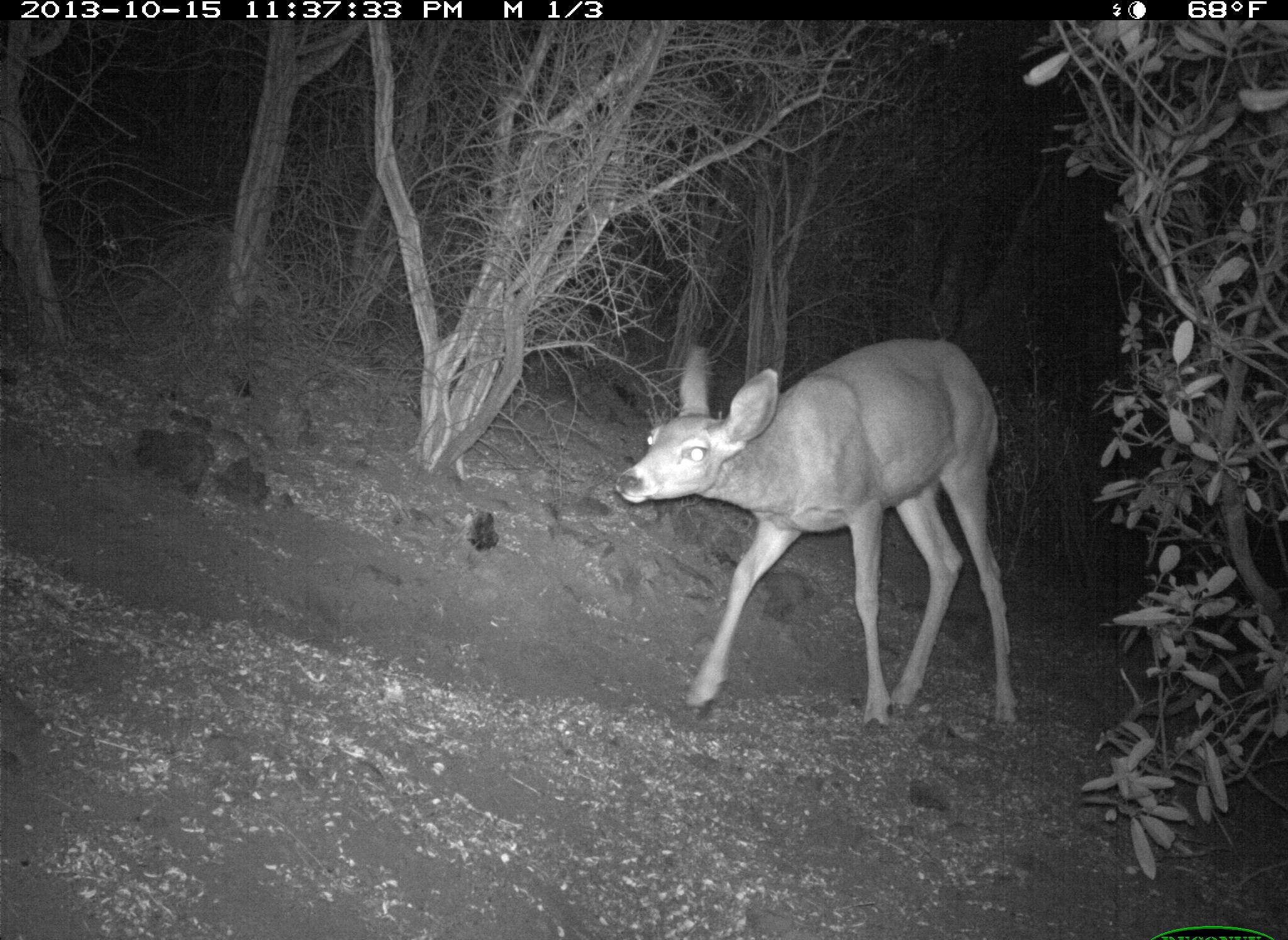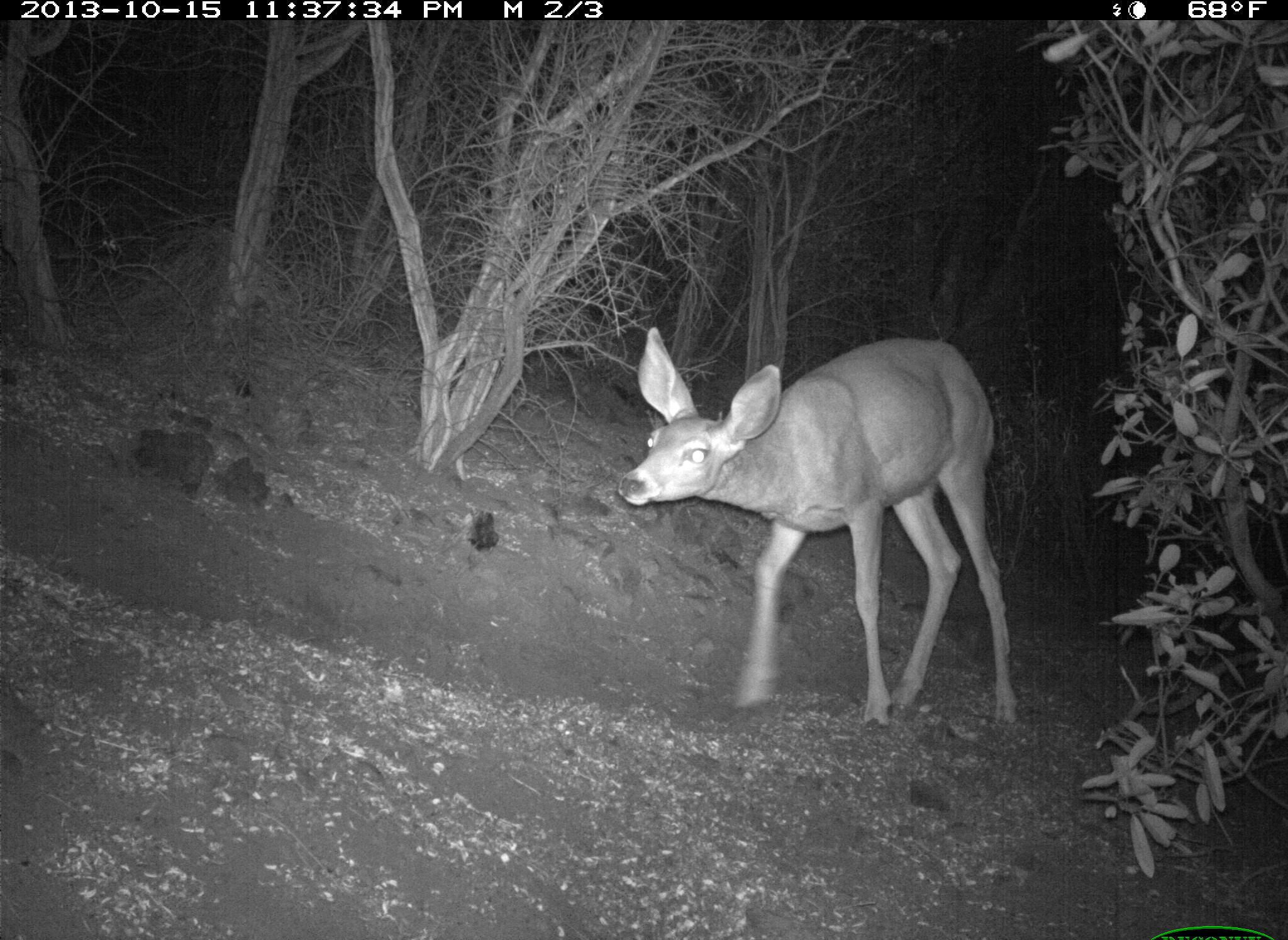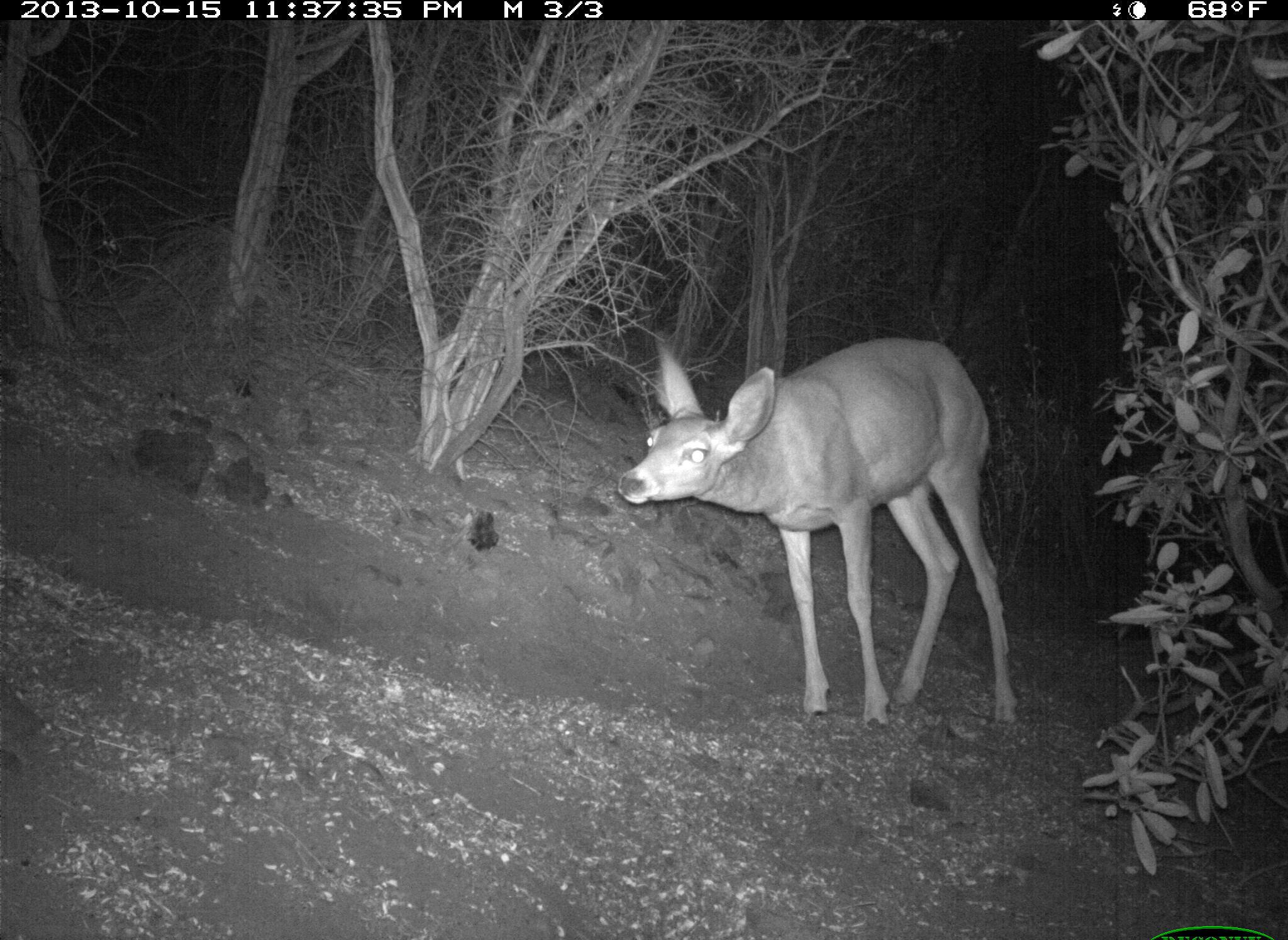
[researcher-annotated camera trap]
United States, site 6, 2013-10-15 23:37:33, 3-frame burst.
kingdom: Animalia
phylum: Chordata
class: Mammalia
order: Artiodactyla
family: Cervidae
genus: Odocoileus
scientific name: Odocoileus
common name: deer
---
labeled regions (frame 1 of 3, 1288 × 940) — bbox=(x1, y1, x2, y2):
deer: bbox=(608, 345, 1020, 741)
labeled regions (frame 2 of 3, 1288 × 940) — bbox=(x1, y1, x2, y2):
deer: bbox=(619, 328, 1023, 743)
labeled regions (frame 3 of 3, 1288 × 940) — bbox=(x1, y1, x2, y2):
deer: bbox=(611, 332, 1025, 737)